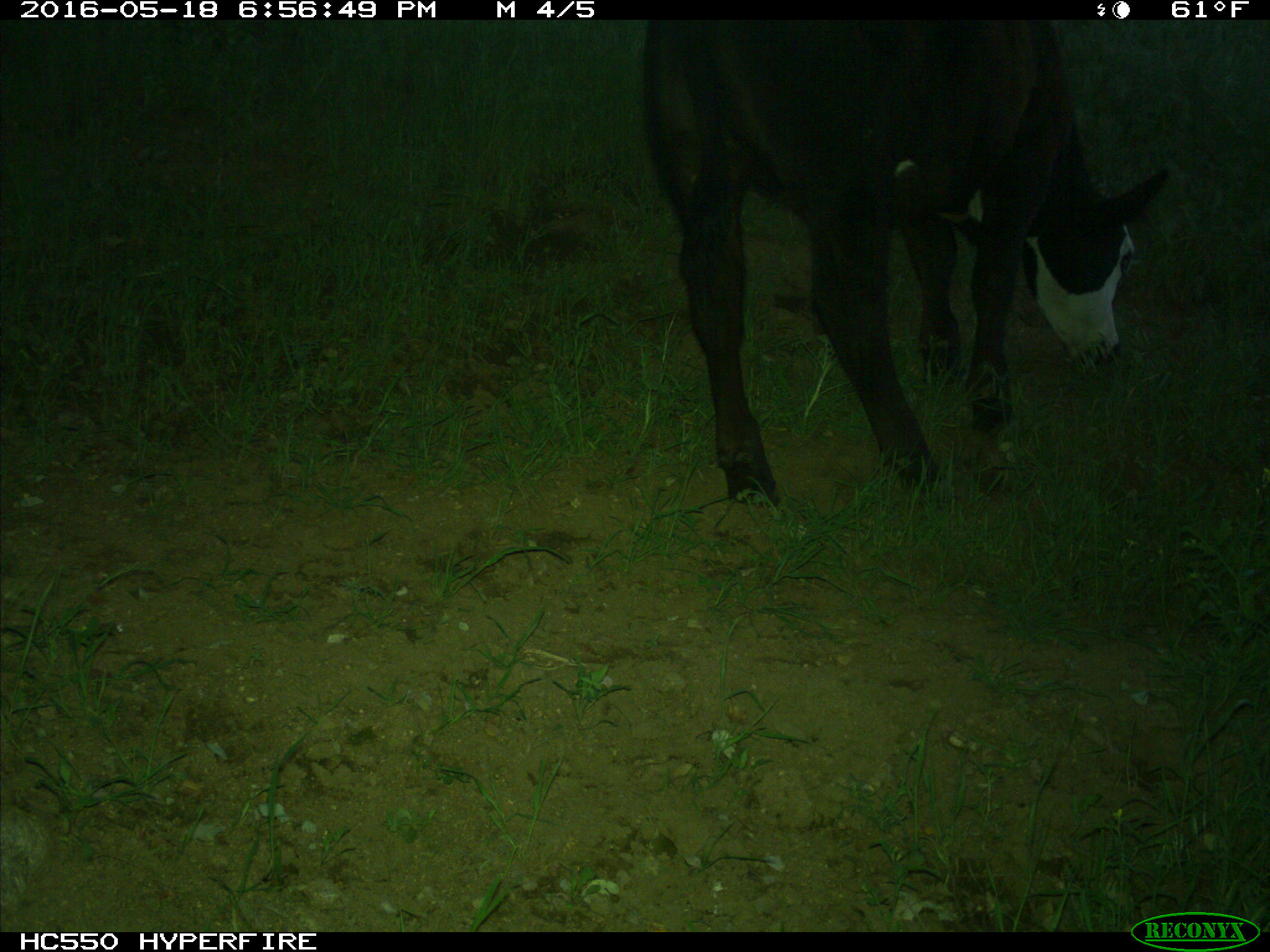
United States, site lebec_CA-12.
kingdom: Animalia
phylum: Chordata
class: Mammalia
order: Artiodactyla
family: Bovidae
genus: Bos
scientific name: Bos taurus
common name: domestic cow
Bos taurus (domestic cow).